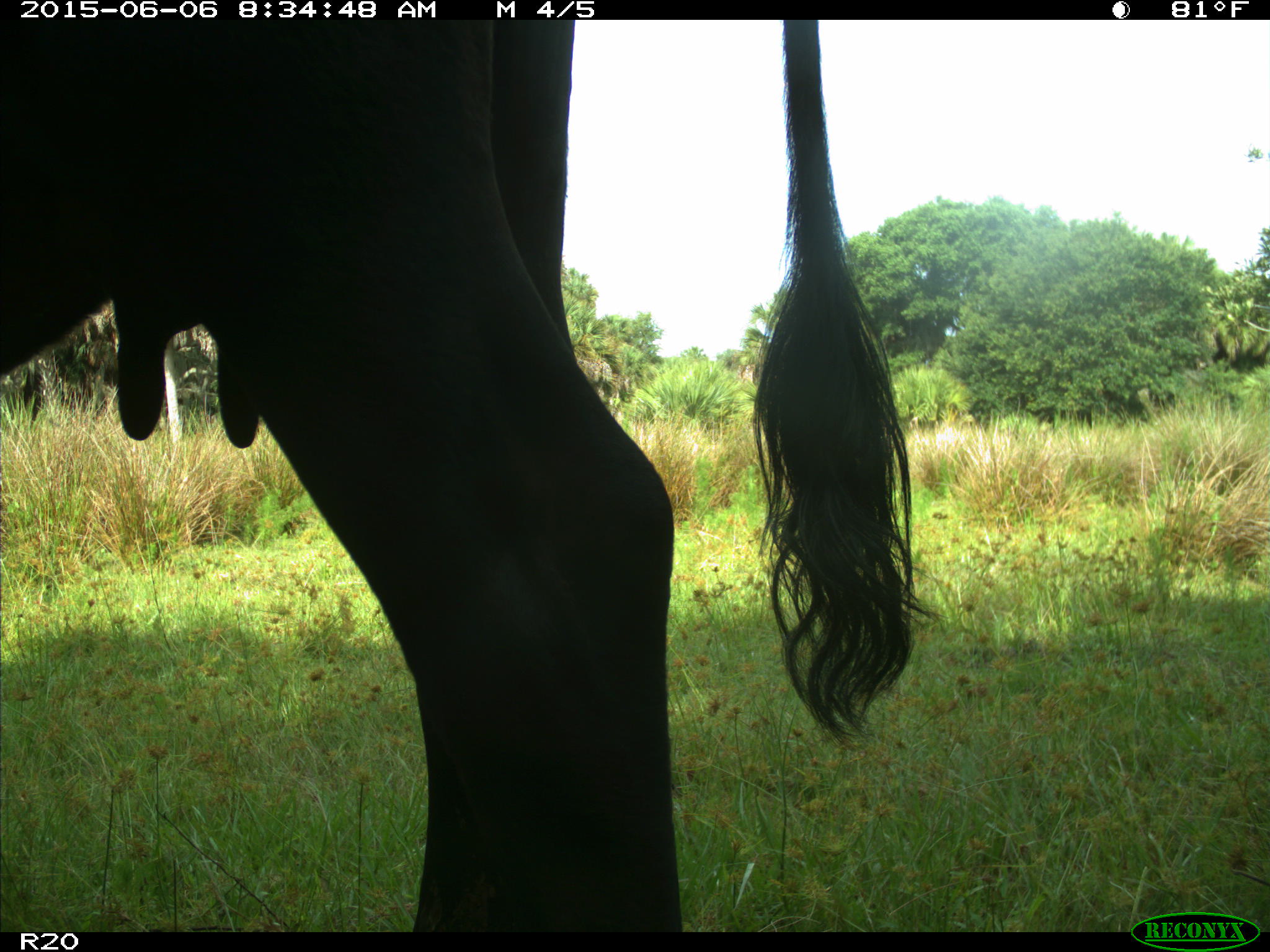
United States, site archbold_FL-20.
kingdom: Animalia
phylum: Chordata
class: Mammalia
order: Artiodactyla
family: Bovidae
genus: Bos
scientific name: Bos taurus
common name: domestic cow